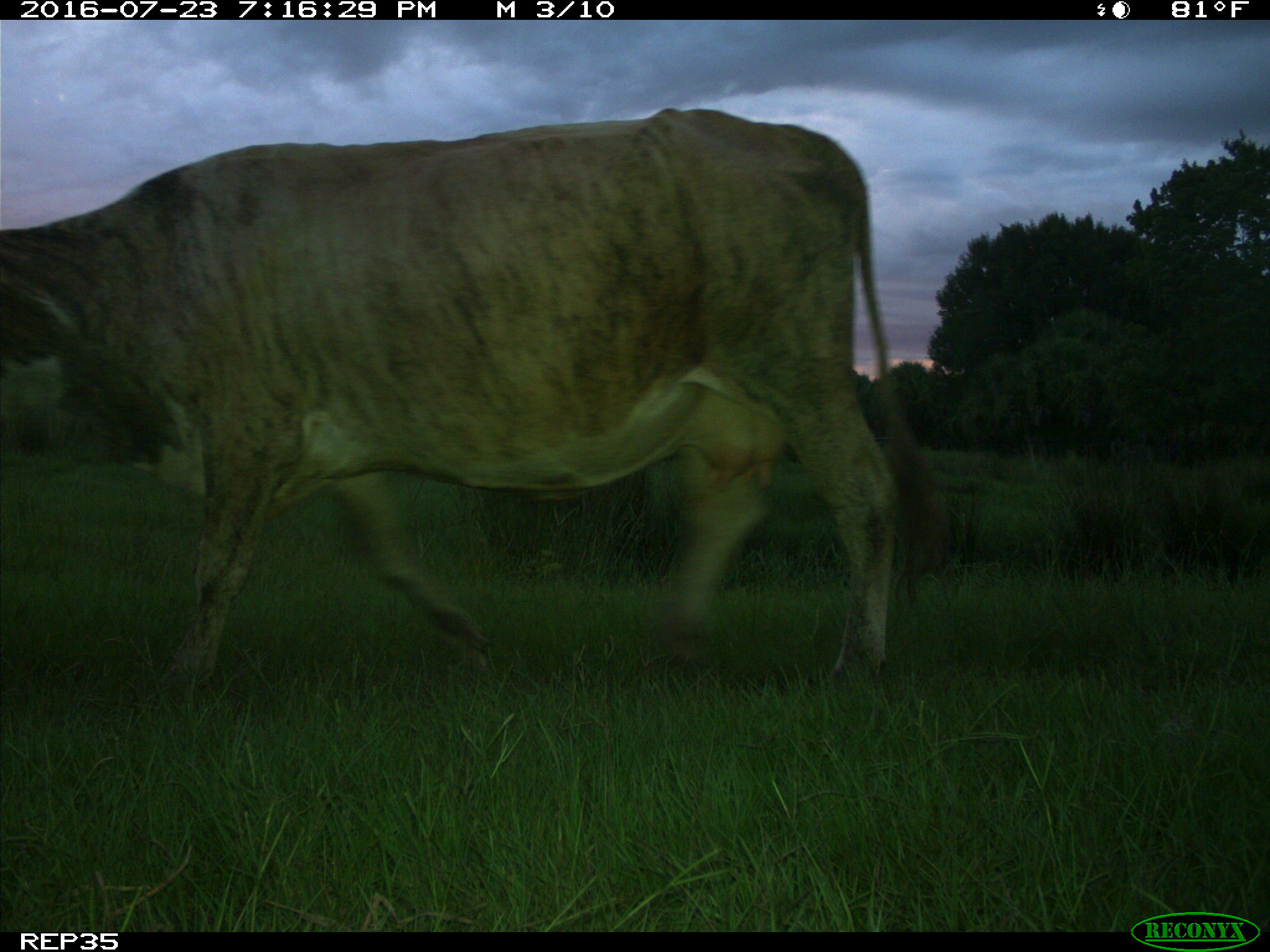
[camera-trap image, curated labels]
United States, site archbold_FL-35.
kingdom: Animalia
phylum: Chordata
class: Mammalia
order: Artiodactyla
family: Bovidae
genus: Bos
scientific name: Bos taurus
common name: domestic cow